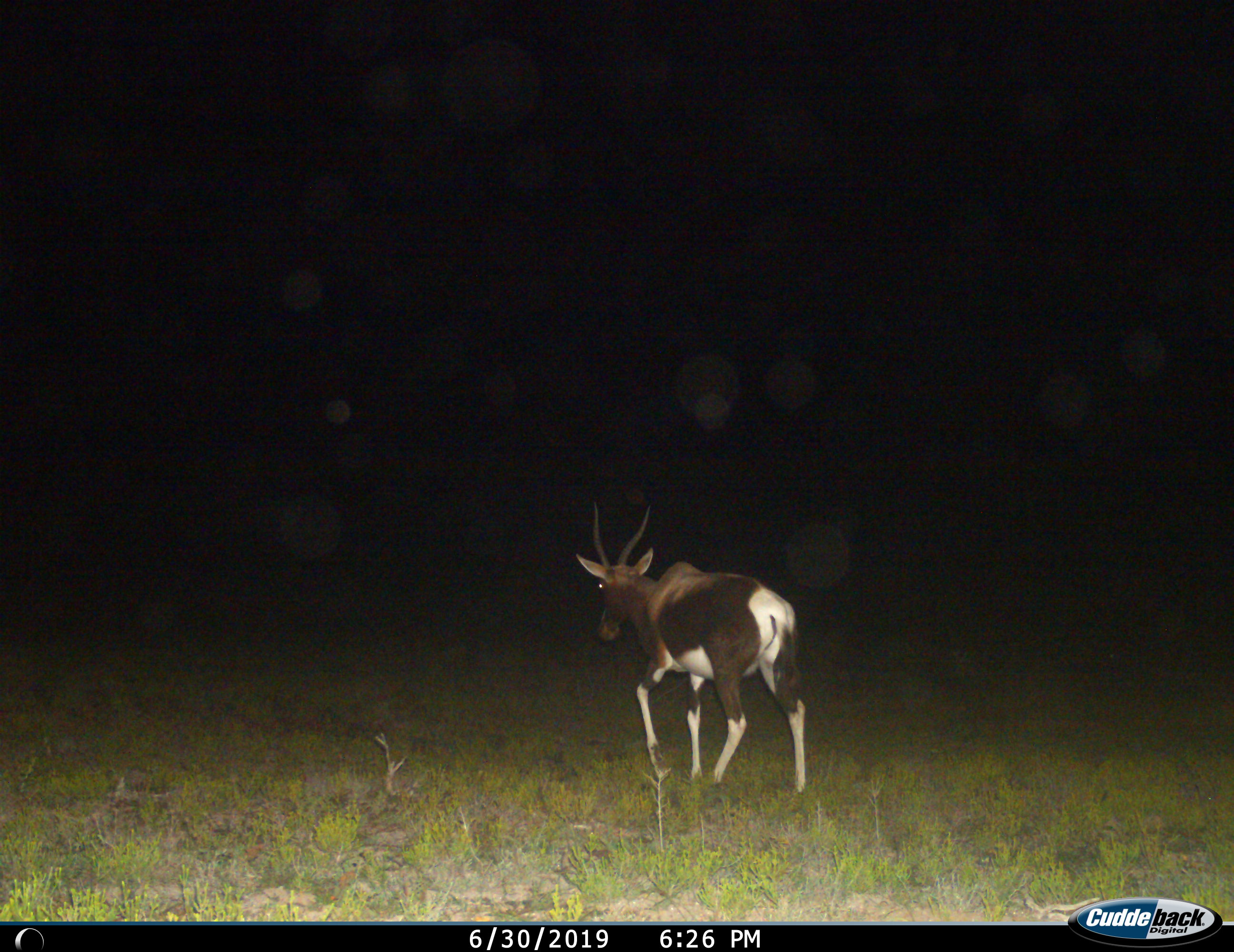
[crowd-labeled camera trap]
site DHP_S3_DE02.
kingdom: Animalia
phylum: Chordata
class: Mammalia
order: Artiodactyla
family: Bovidae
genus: Damaliscus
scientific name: Damaliscus pygargus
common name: bontebok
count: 1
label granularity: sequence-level